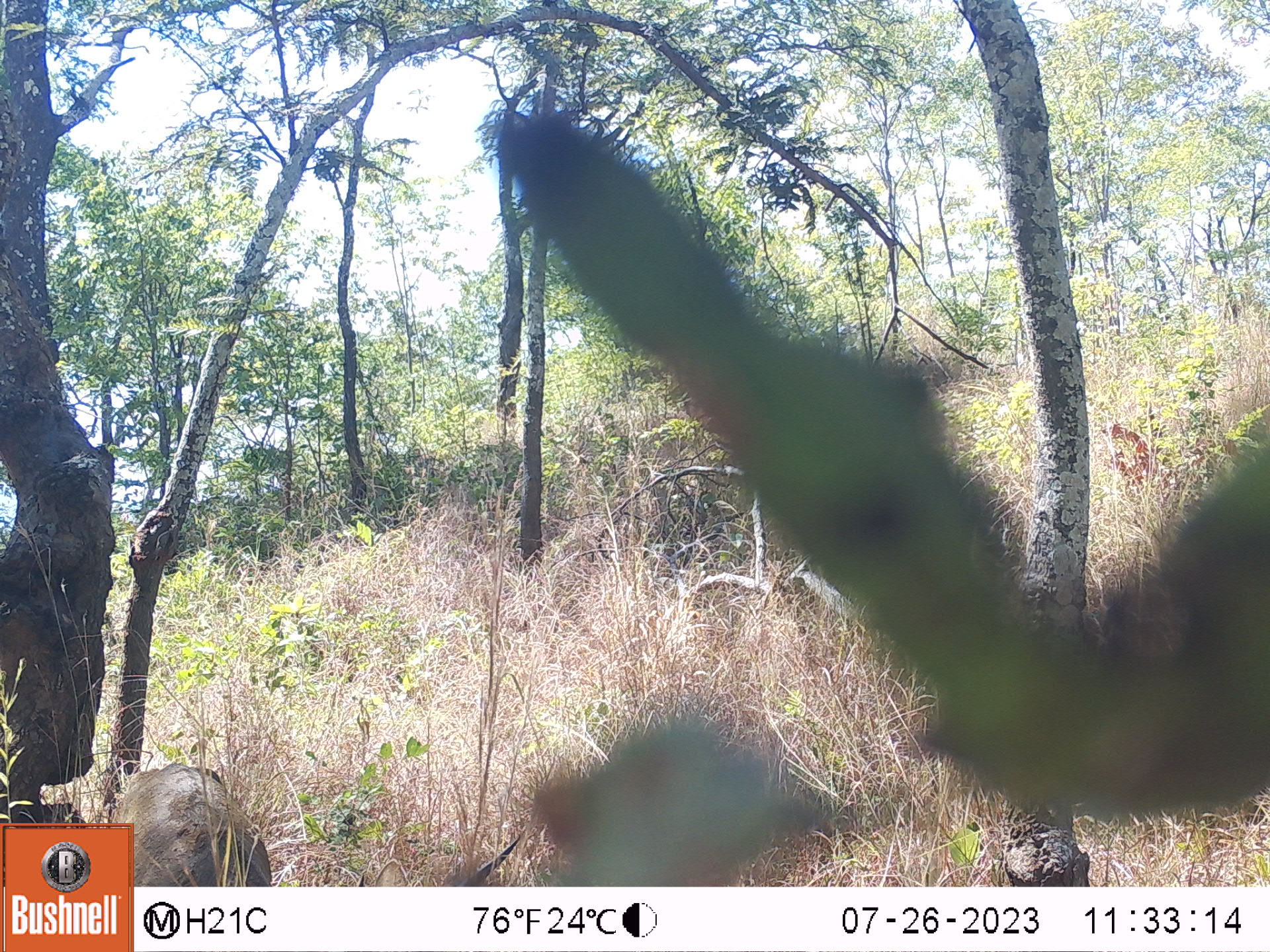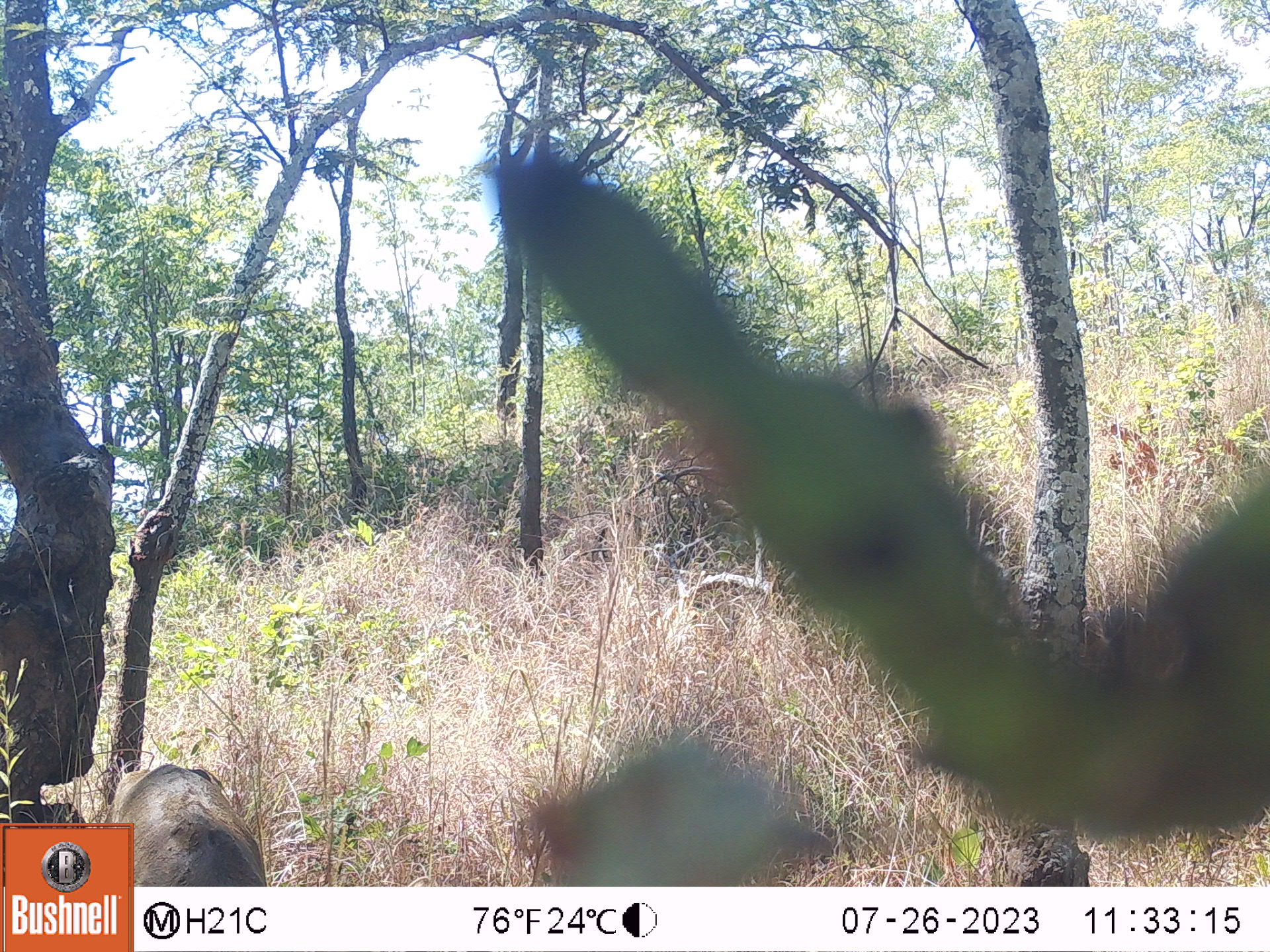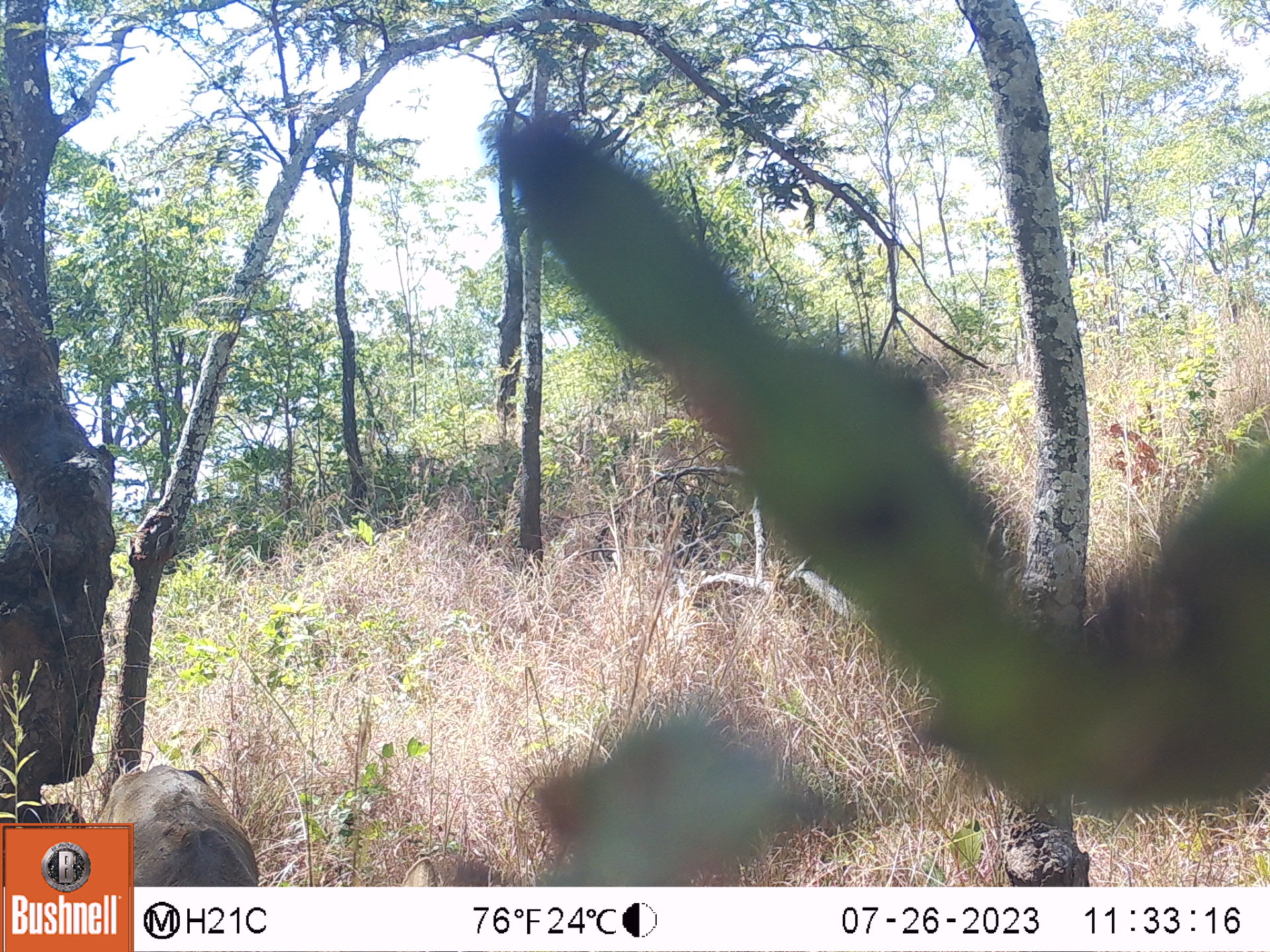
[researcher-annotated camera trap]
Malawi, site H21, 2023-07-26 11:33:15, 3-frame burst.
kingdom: Animalia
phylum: Chordata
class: Mammalia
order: Artiodactyla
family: Bovidae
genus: Redunca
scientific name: Redunca arundinum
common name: southern reedbuck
Southern reedbuck (Redunca arundinum), count 1.